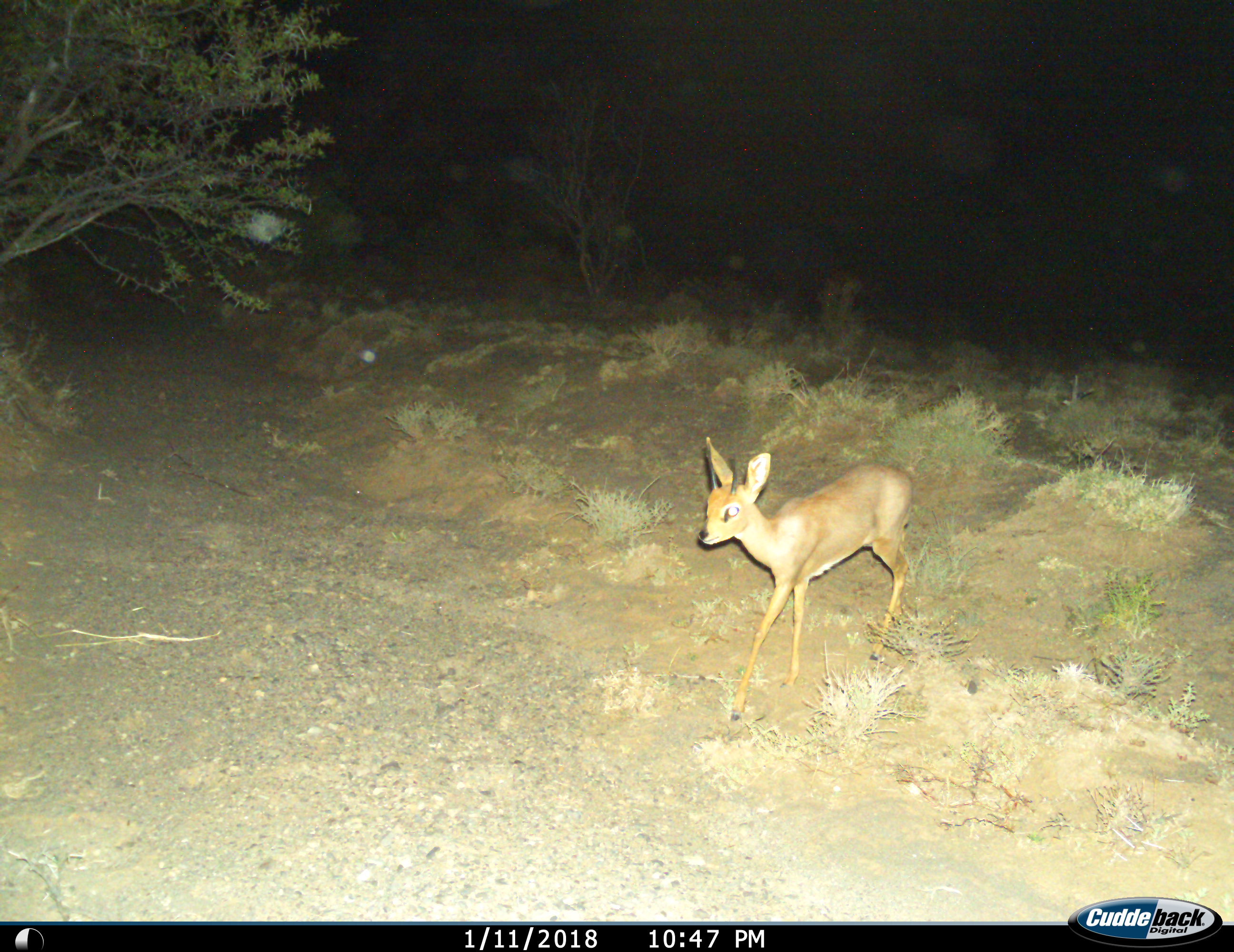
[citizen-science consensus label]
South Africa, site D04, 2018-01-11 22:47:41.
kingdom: Animalia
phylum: Chordata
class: Mammalia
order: Artiodactyla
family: Bovidae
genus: Raphicerus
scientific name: Raphicerus campestris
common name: steenbok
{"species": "steenbok (Raphicerus campestris)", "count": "1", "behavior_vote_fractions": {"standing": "56%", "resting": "0%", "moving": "44%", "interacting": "0%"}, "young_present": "11%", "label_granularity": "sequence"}